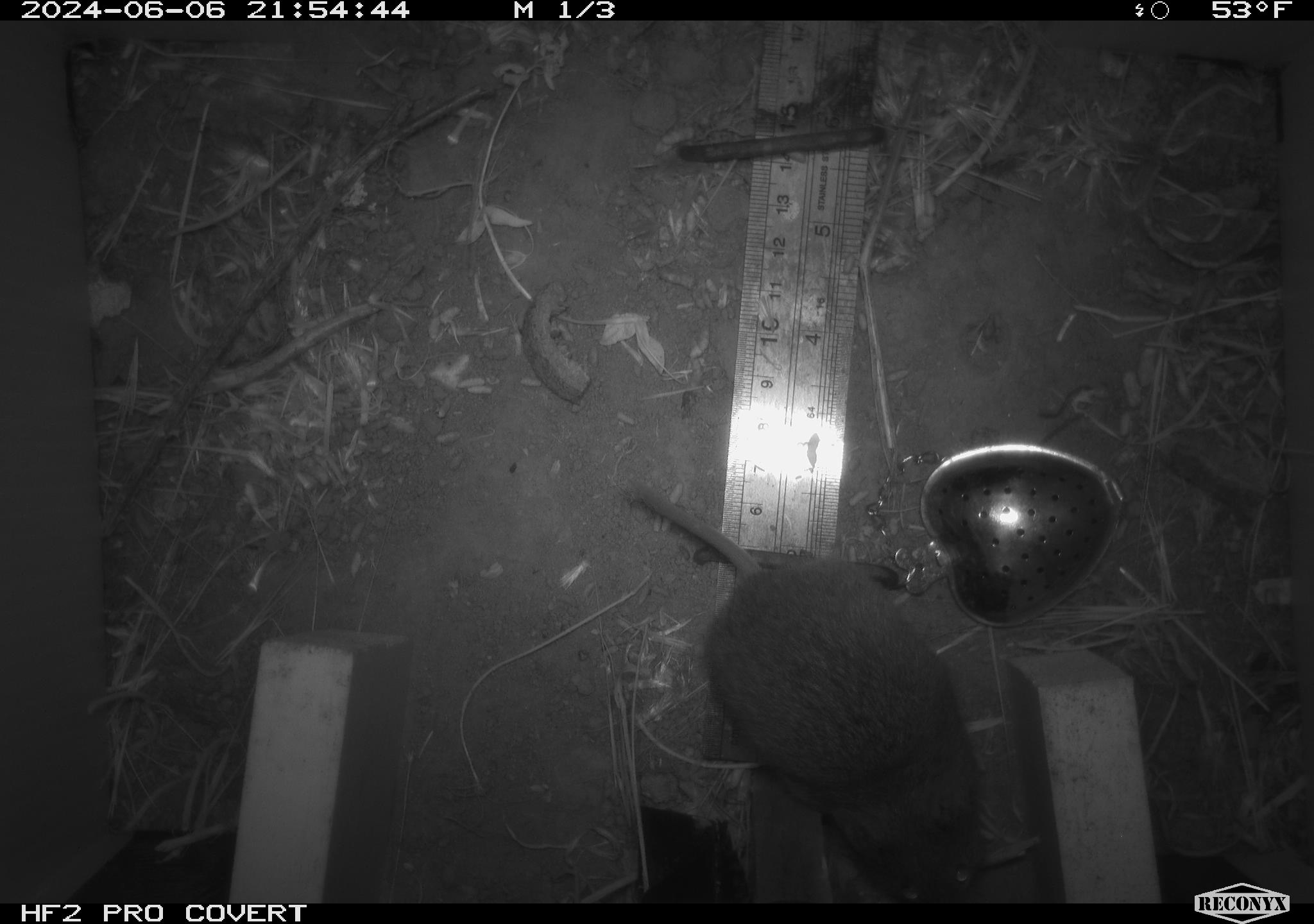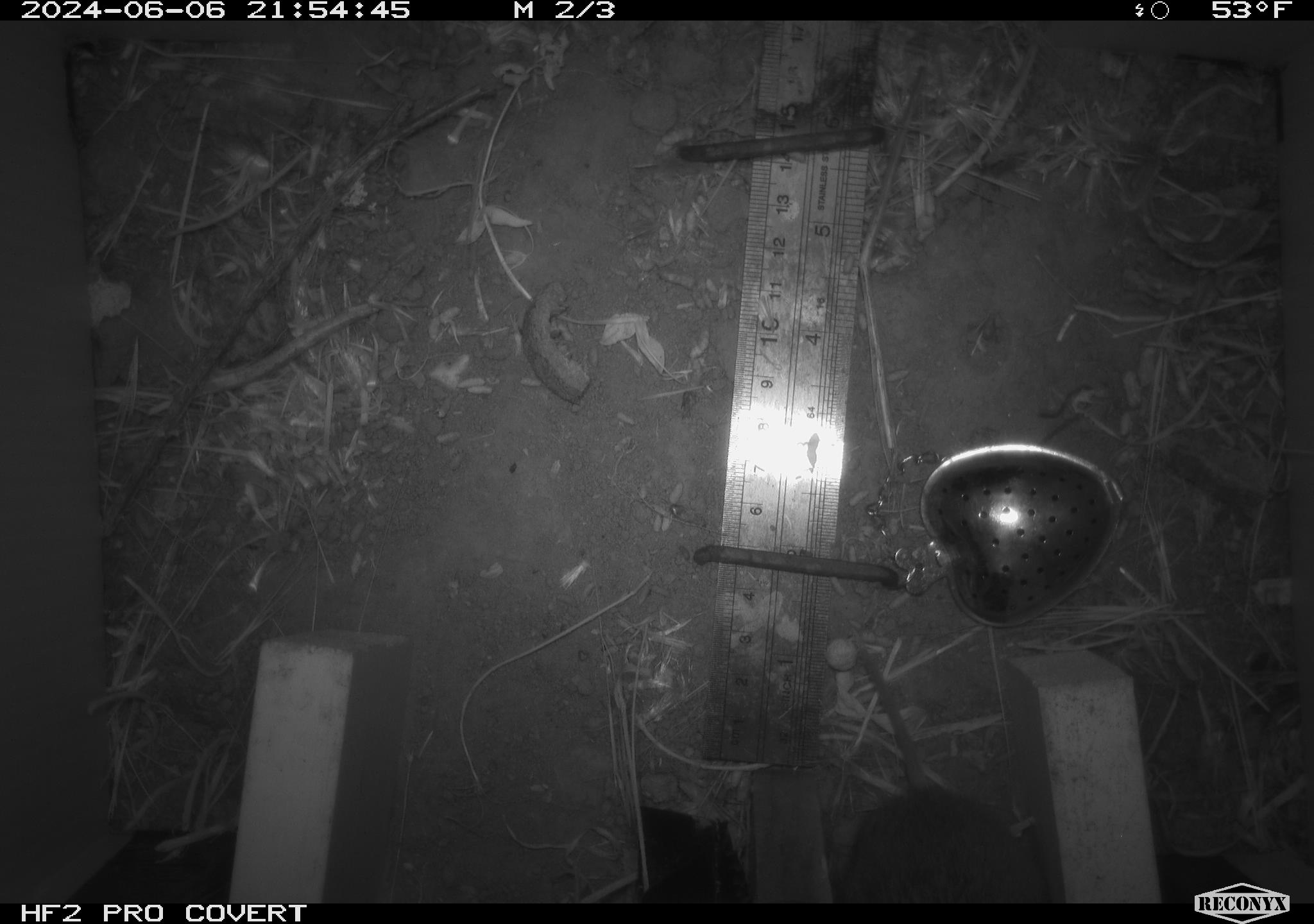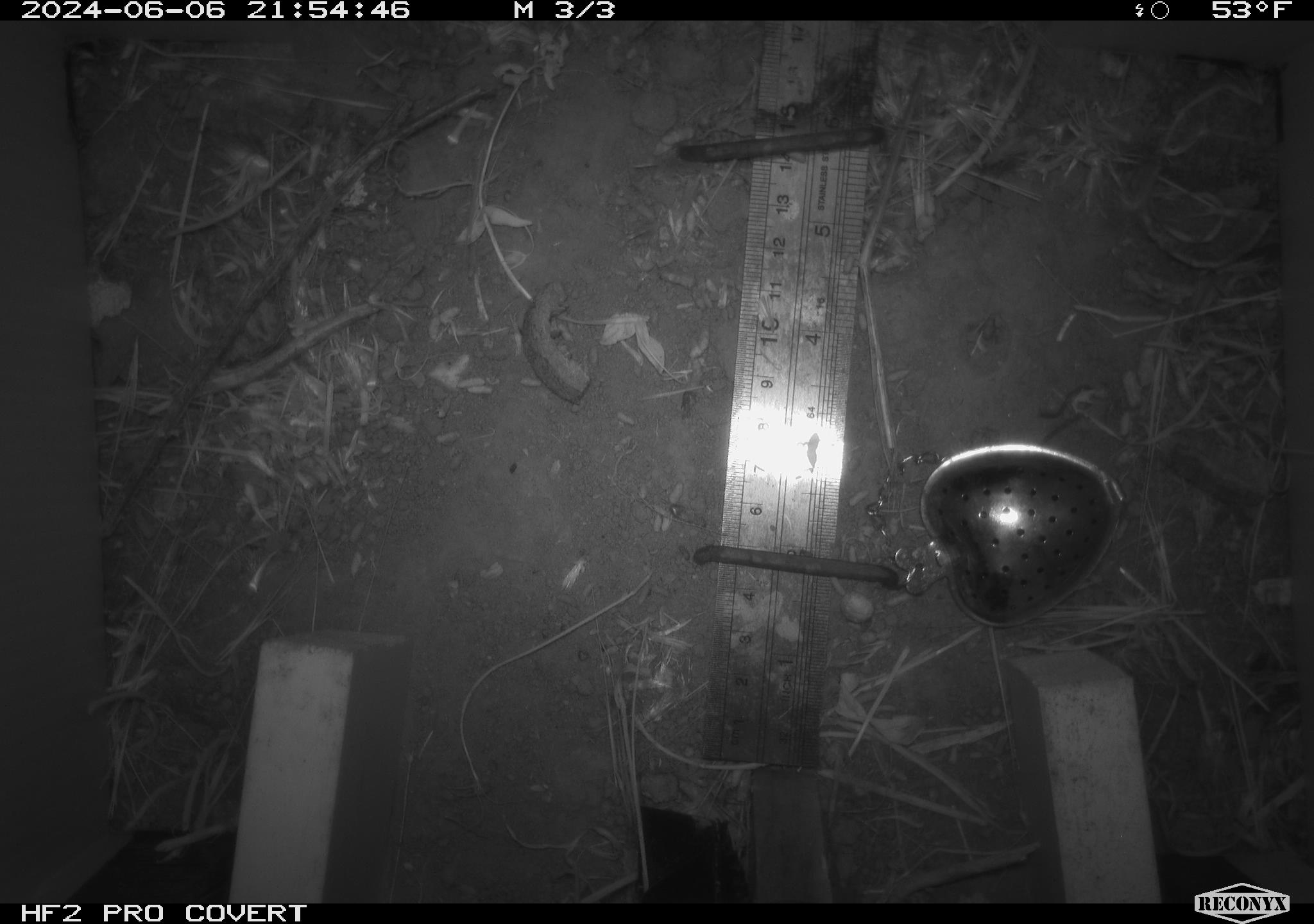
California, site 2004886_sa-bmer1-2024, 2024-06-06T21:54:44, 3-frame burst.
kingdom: Animalia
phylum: Chordata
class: Mammalia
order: Rodentia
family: Cricetidae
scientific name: Arvicolinae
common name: voles, lemmings, and muskrats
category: arvicolinae subfamily